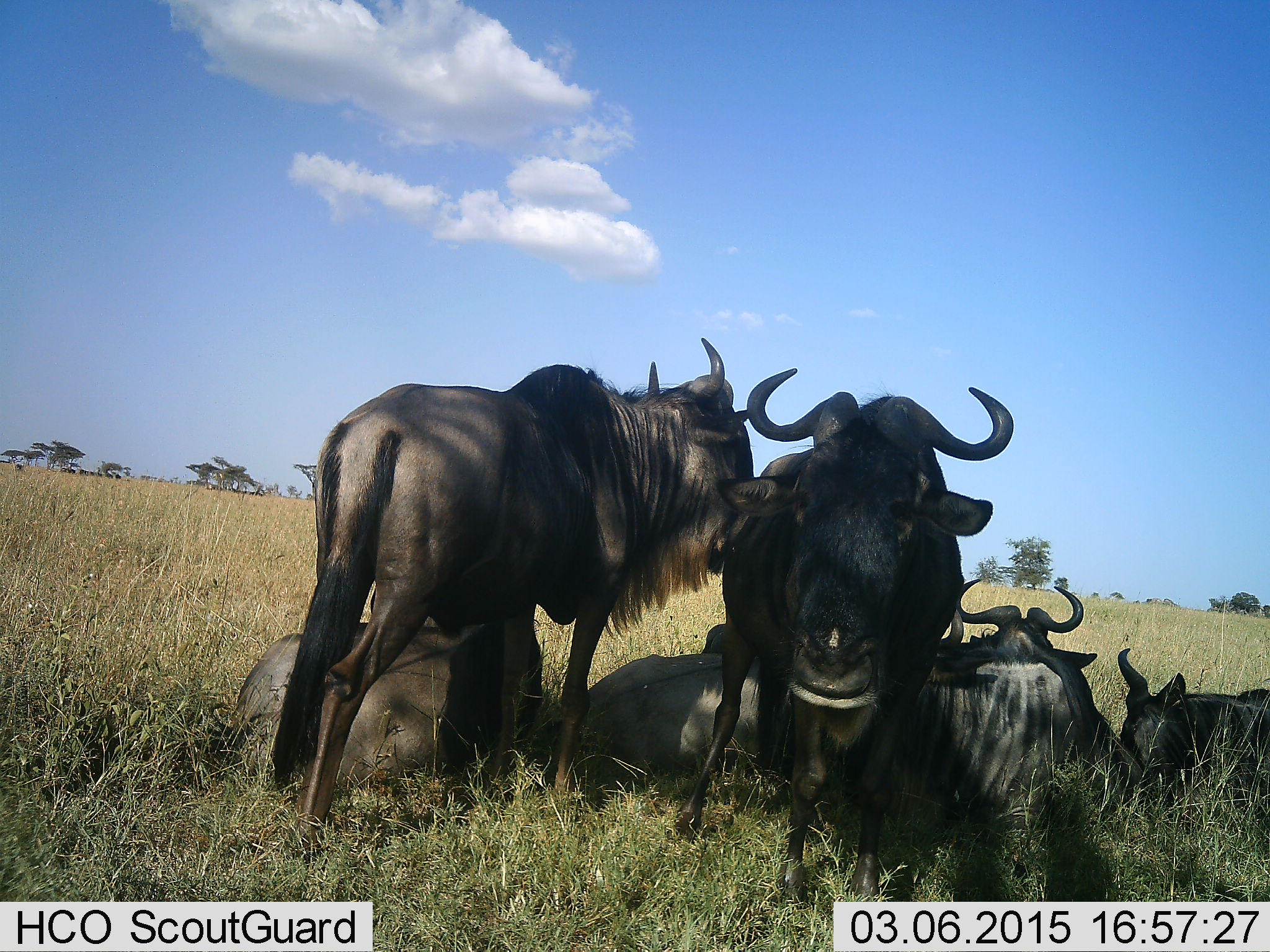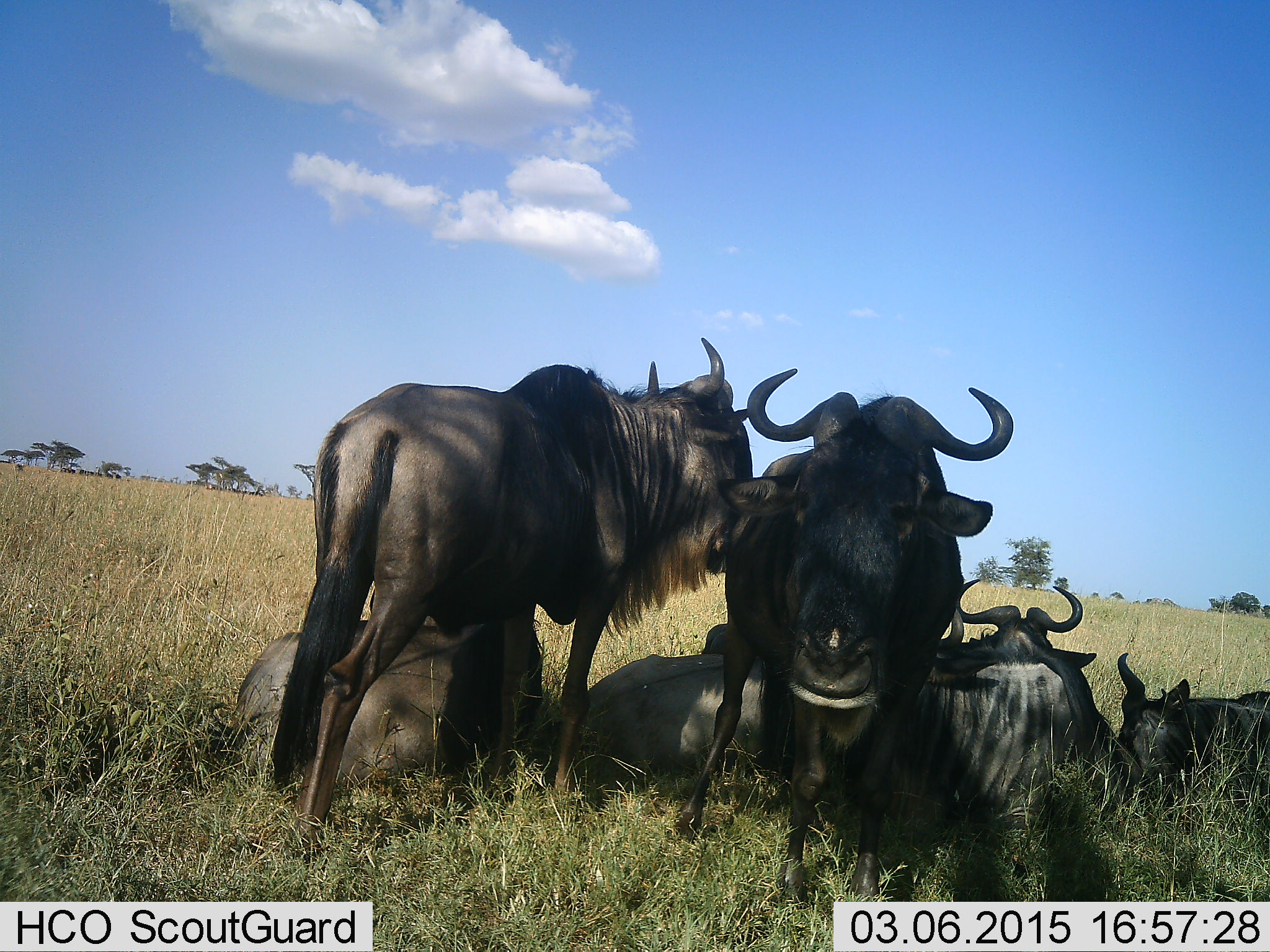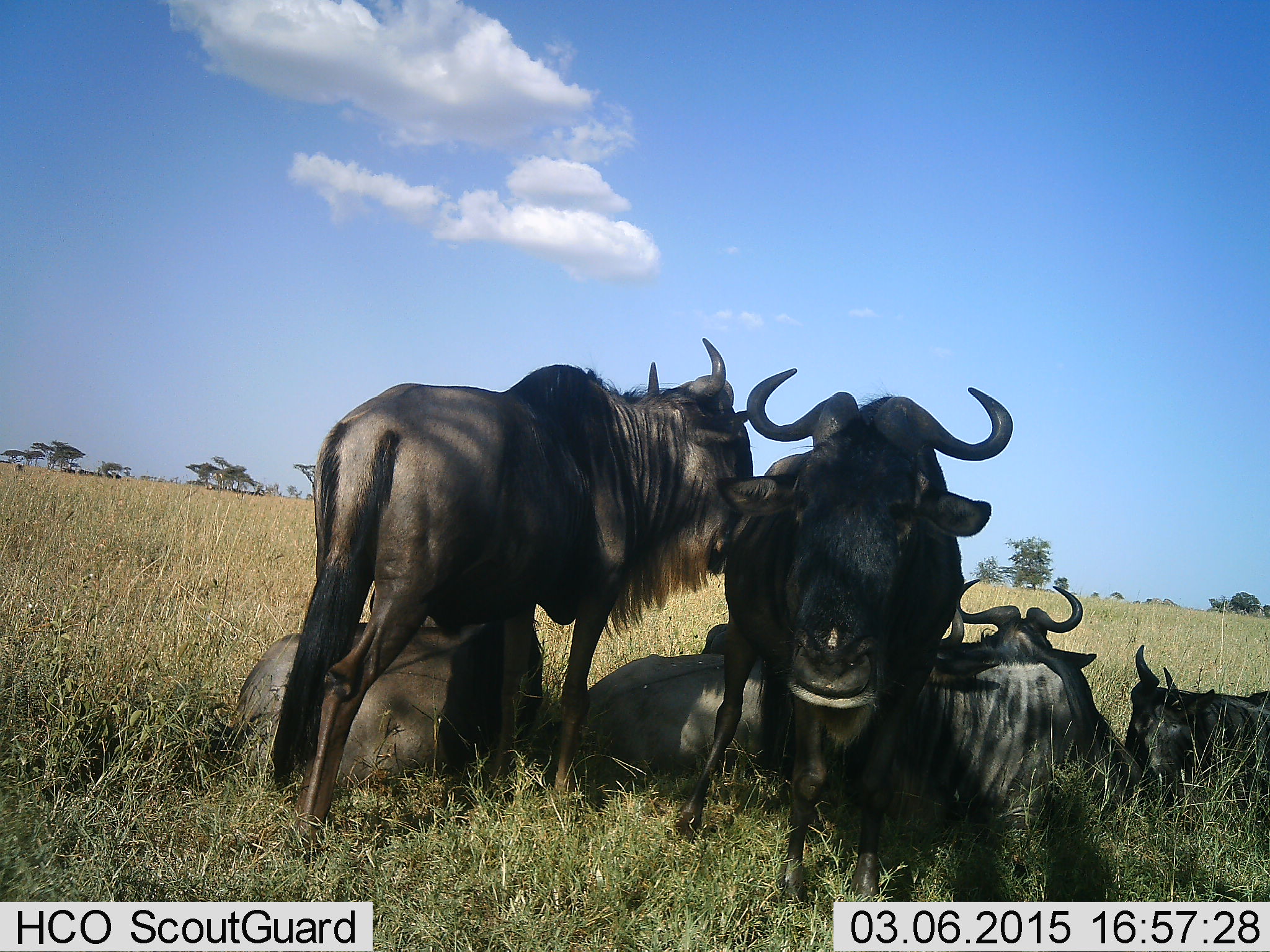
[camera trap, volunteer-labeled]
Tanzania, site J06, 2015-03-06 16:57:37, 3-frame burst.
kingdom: Animalia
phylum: Chordata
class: Mammalia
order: Artiodactyla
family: Bovidae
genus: Connochaetes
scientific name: Connochaetes taurinus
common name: blue wildebeest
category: wildebeest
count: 6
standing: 90%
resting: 100%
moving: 0%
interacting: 0%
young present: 0%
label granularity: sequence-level